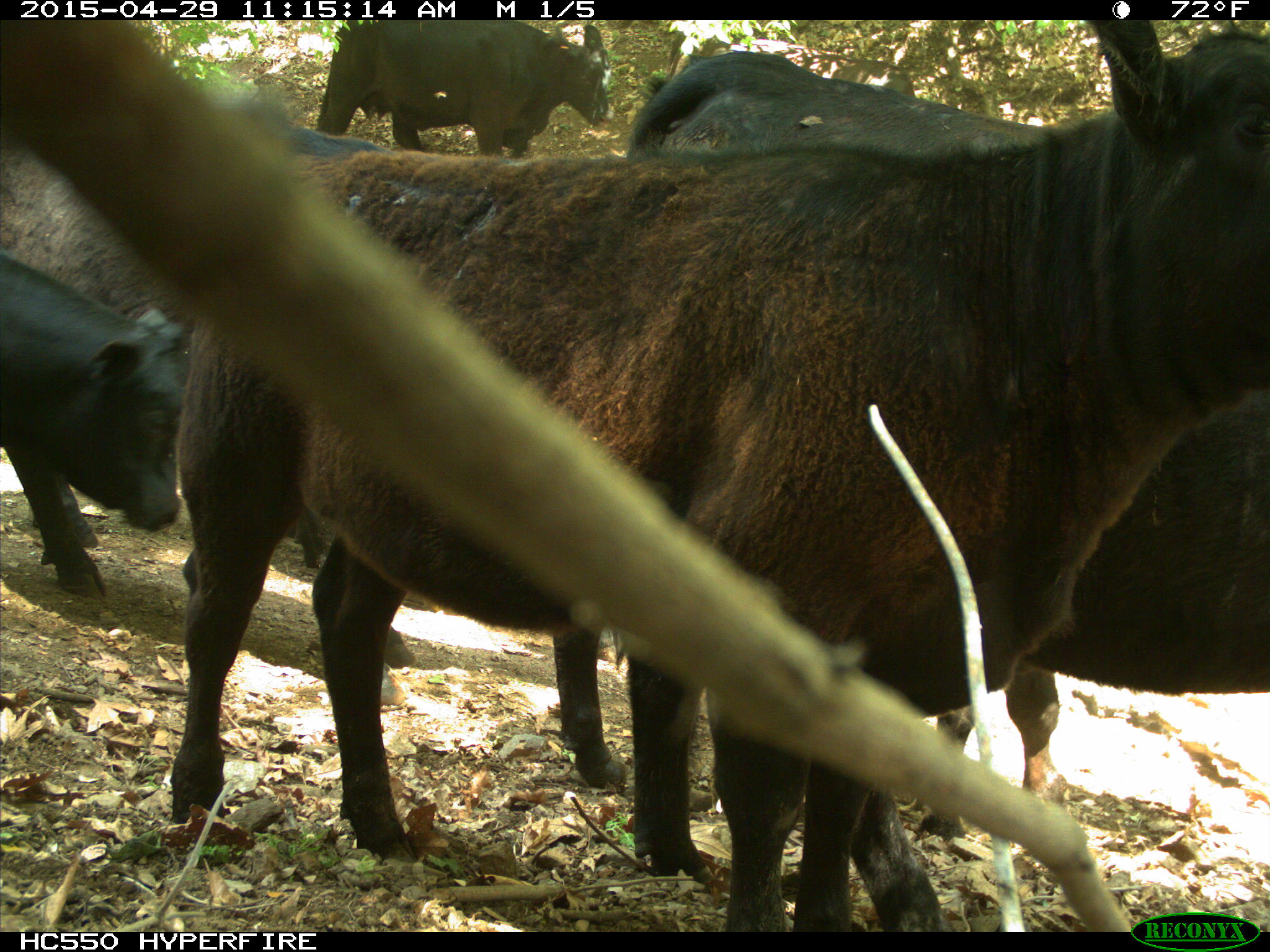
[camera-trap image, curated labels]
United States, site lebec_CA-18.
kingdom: Animalia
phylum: Chordata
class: Mammalia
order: Artiodactyla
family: Bovidae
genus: Bos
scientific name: Bos taurus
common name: domestic cow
Bos taurus (domestic cow).